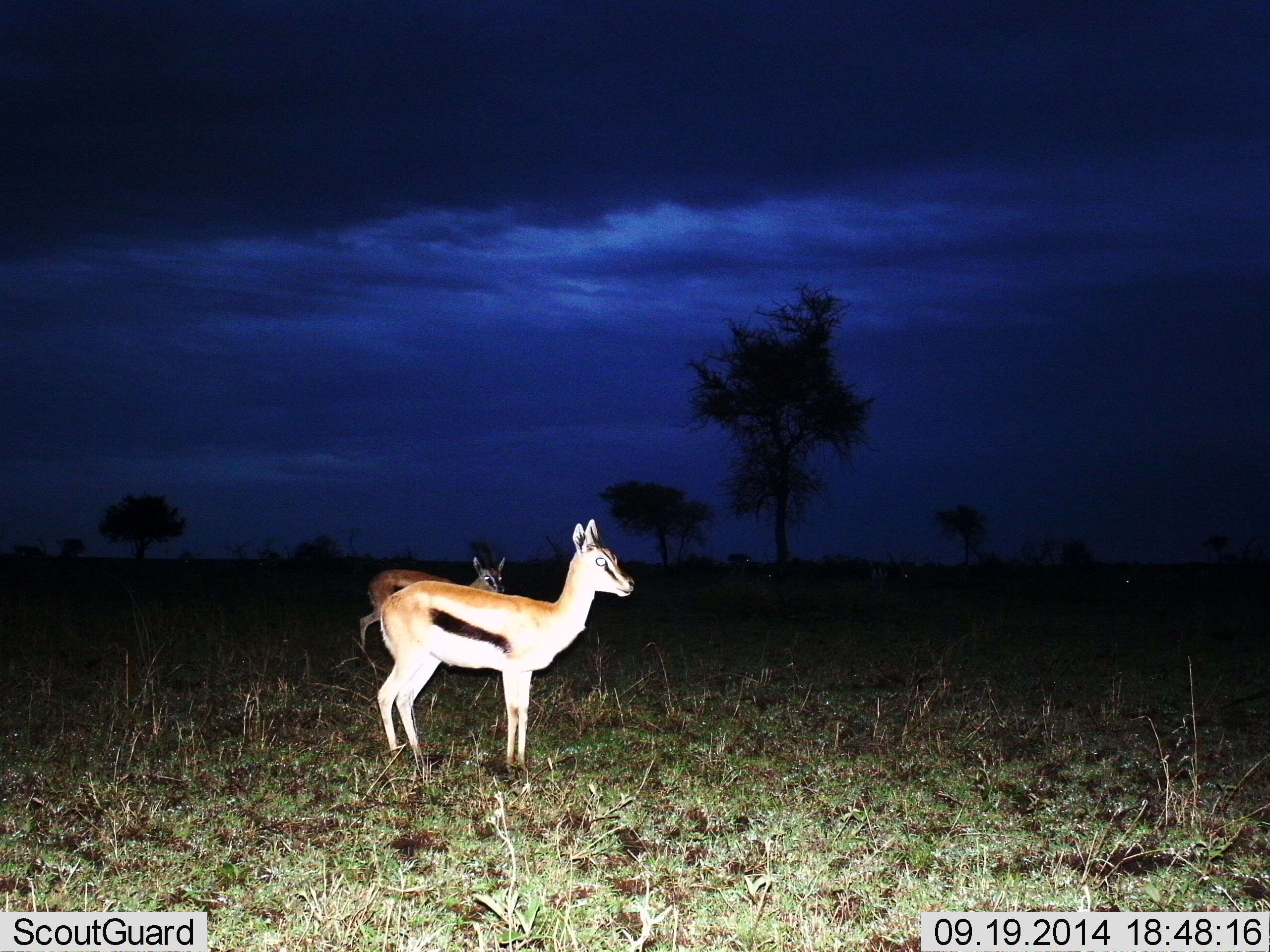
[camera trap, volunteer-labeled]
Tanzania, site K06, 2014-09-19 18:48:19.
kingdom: Animalia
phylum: Chordata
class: Mammalia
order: Artiodactyla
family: Bovidae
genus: Eudorcas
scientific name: Eudorcas thomsonii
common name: thomson's gazelle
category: gazellethomsons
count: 2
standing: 100%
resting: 0%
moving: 0%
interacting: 0%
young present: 0%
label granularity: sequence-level